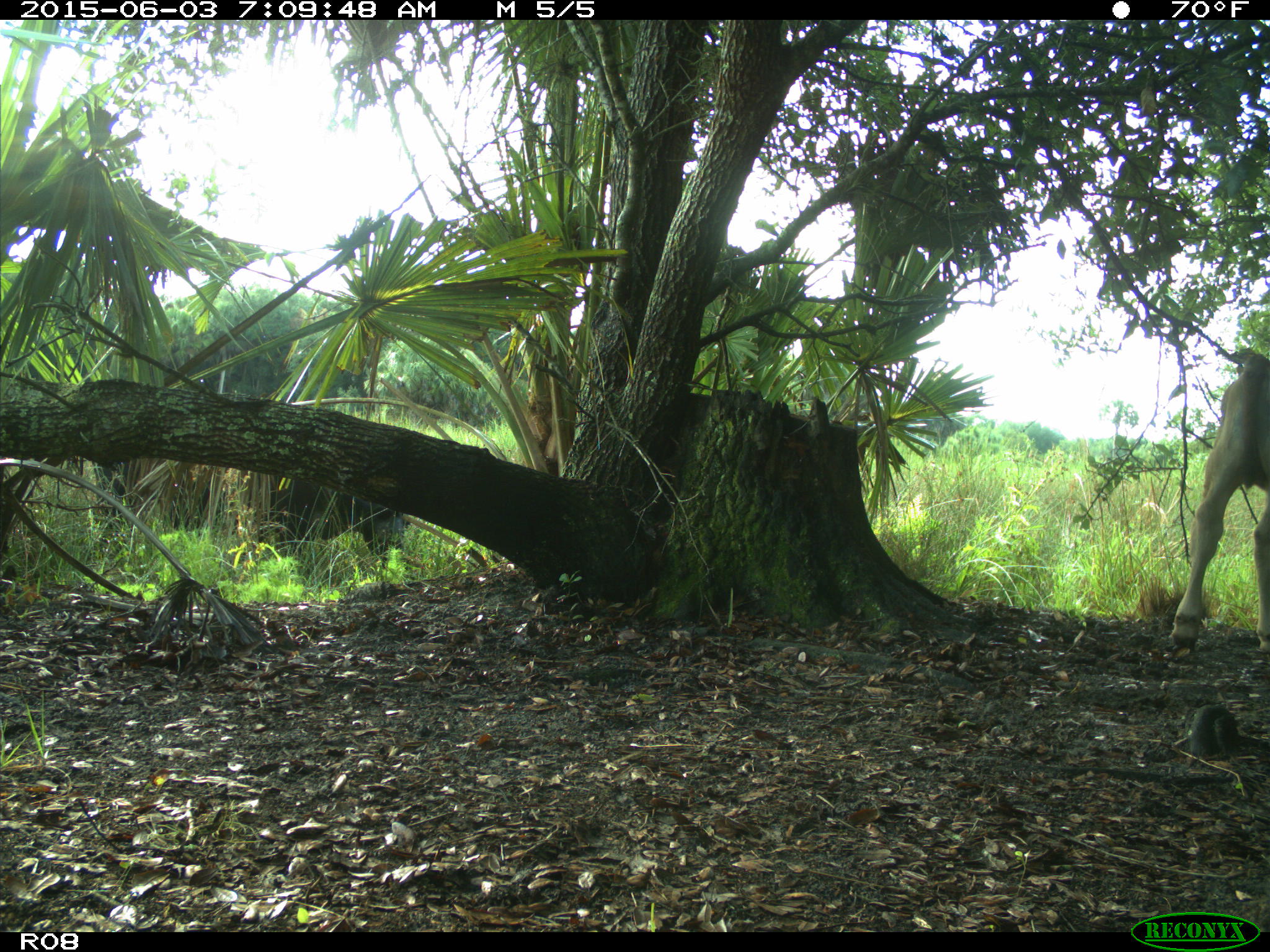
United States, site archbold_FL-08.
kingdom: Animalia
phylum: Chordata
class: Mammalia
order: Artiodactyla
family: Bovidae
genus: Bos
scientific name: Bos taurus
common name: domestic cow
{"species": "Bos taurus (domestic cow)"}